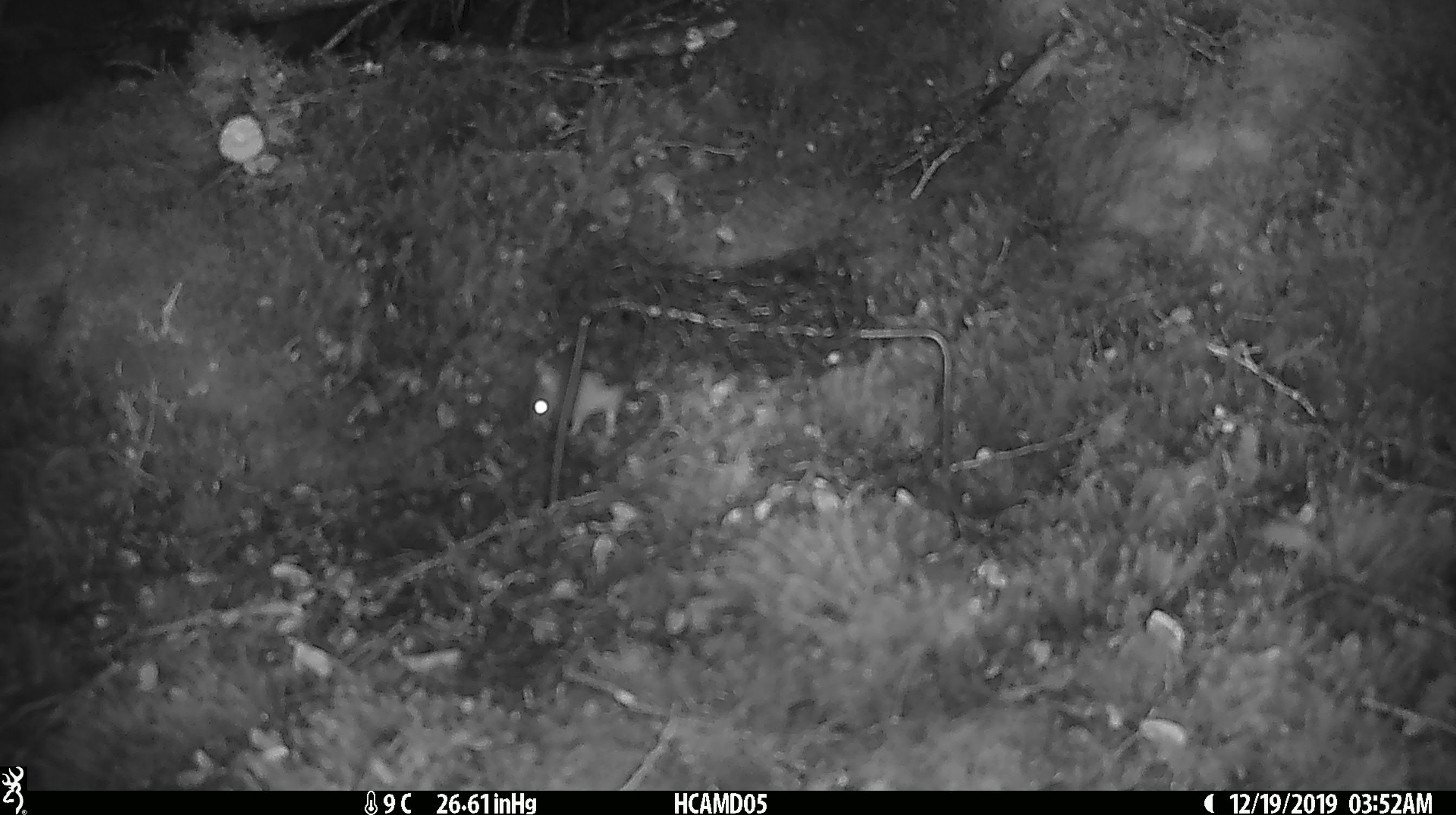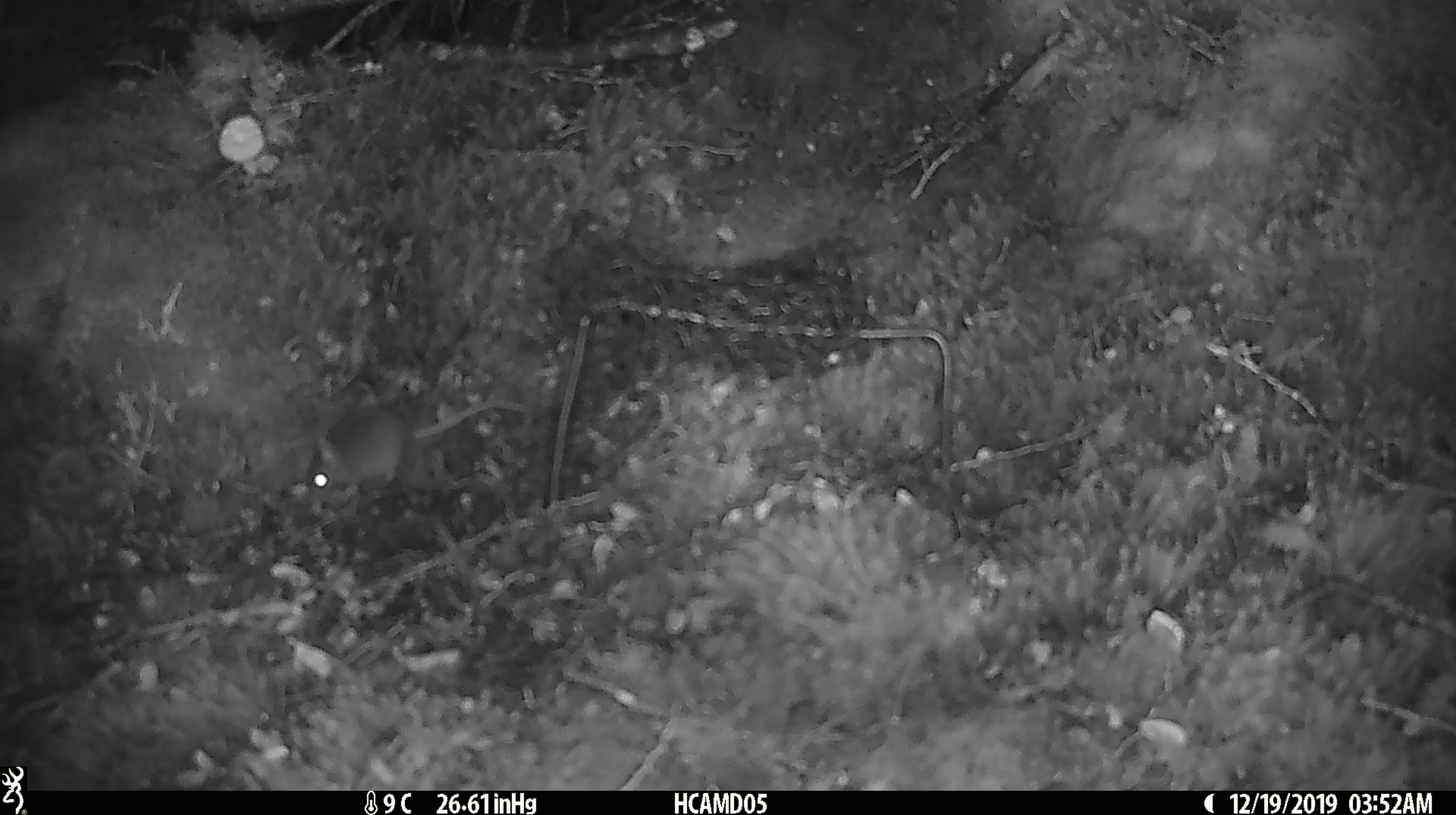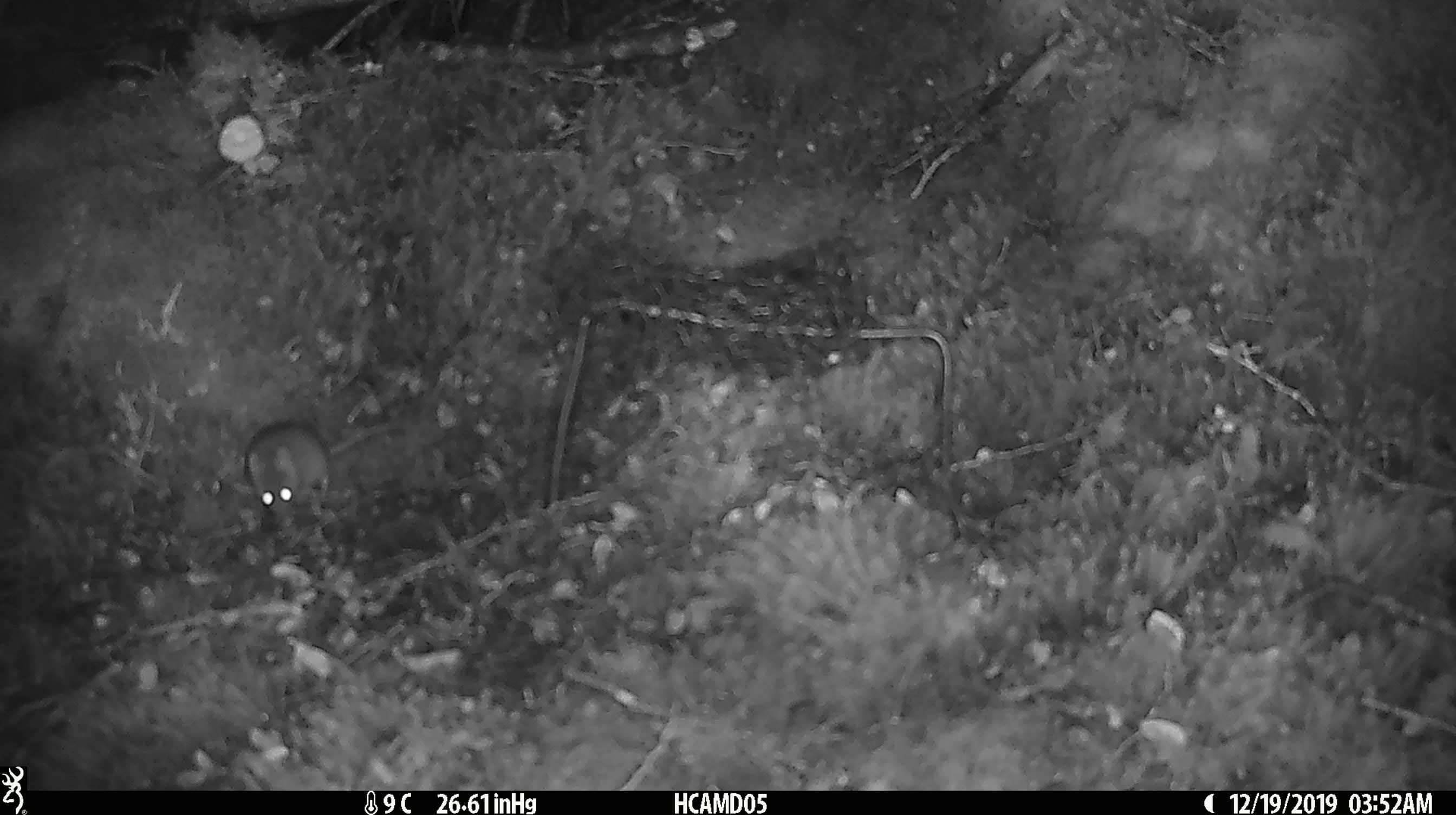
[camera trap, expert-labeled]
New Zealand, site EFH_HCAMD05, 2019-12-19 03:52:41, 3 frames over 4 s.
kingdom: Animalia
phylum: Chordata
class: Mammalia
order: Rodentia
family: Muridae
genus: Mus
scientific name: Mus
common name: mouse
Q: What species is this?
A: Mouse (Mus).